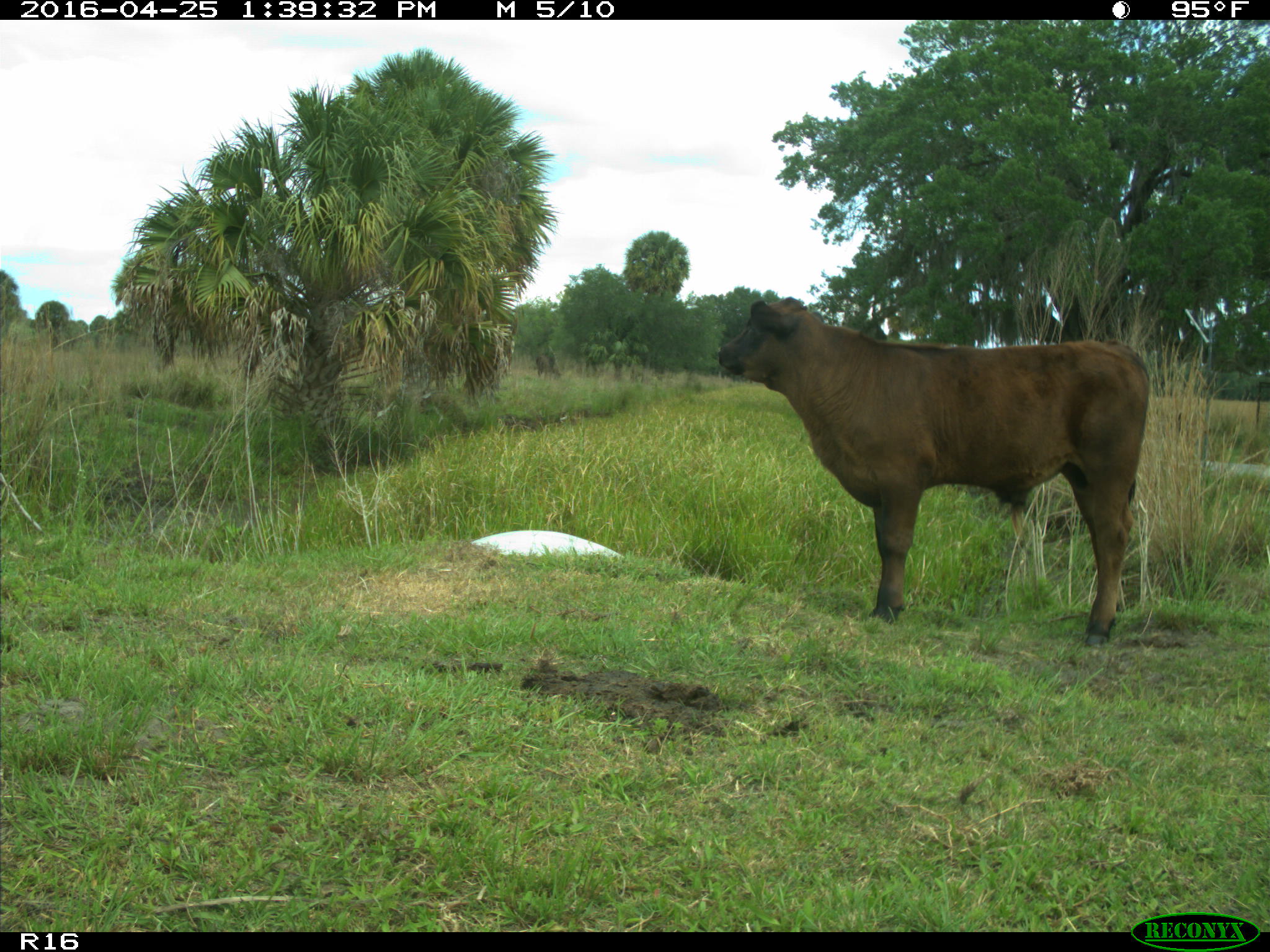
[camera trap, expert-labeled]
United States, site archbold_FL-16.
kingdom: Animalia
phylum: Chordata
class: Mammalia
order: Artiodactyla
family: Bovidae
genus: Bos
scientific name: Bos taurus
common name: domestic cow